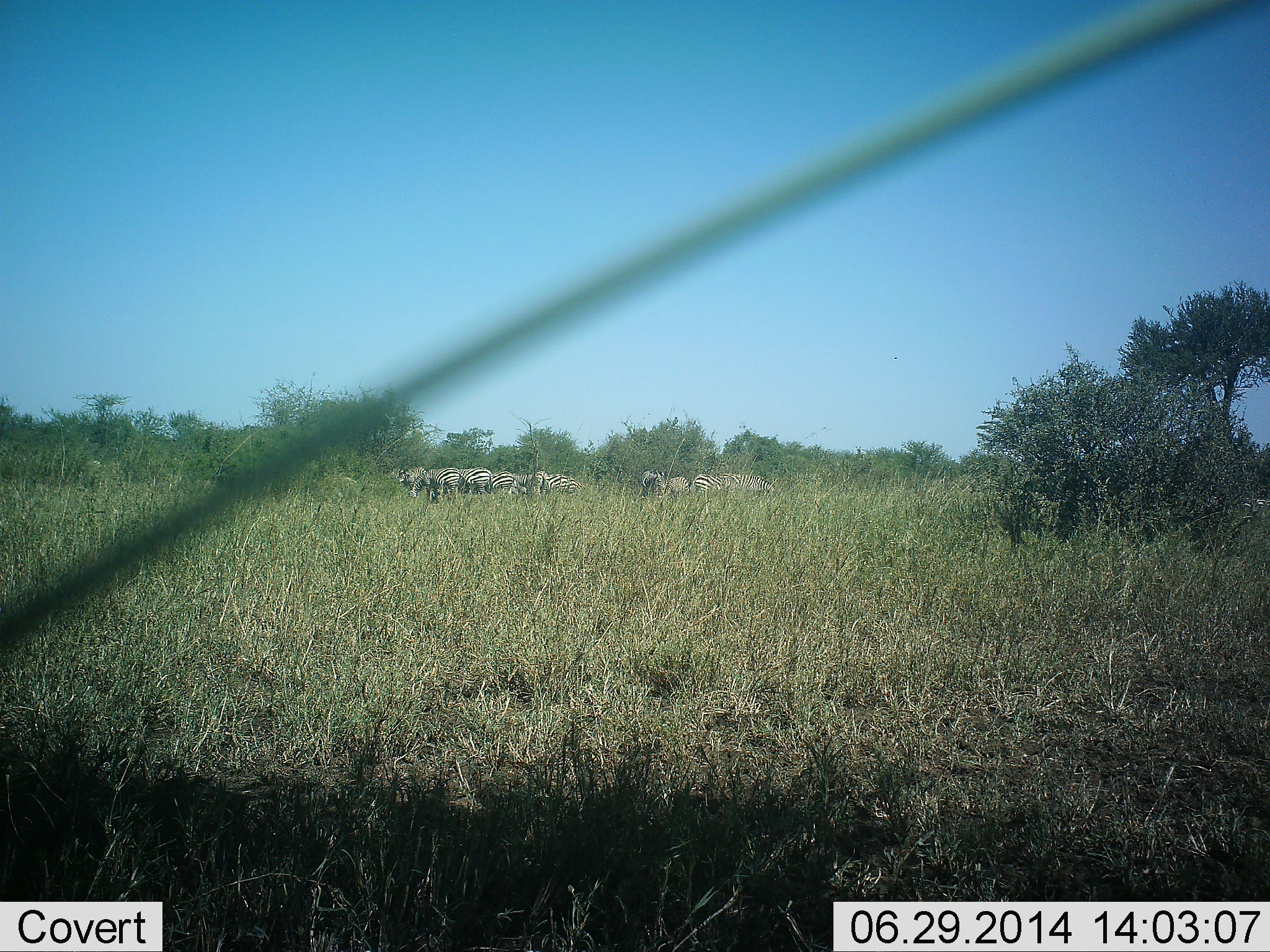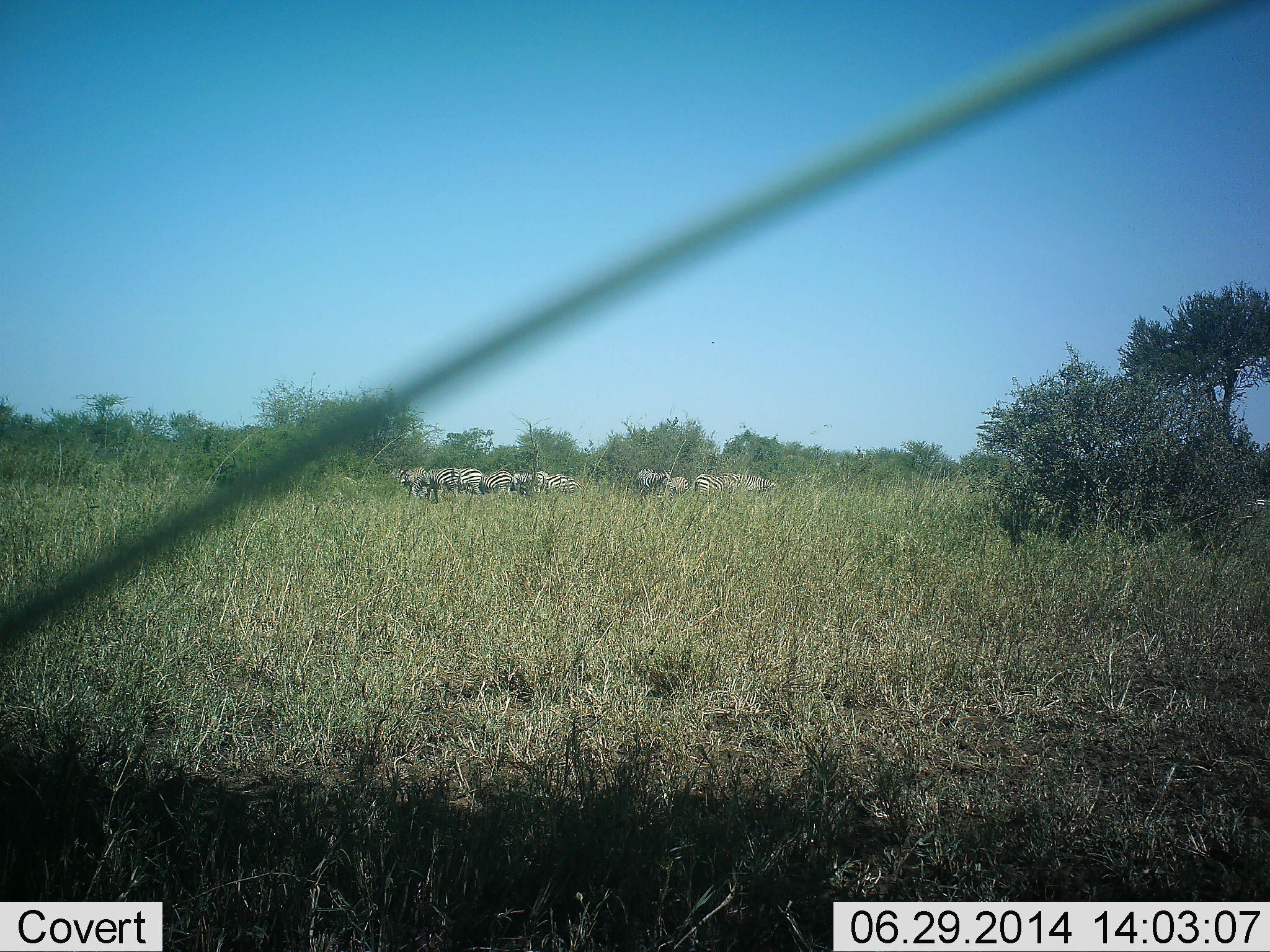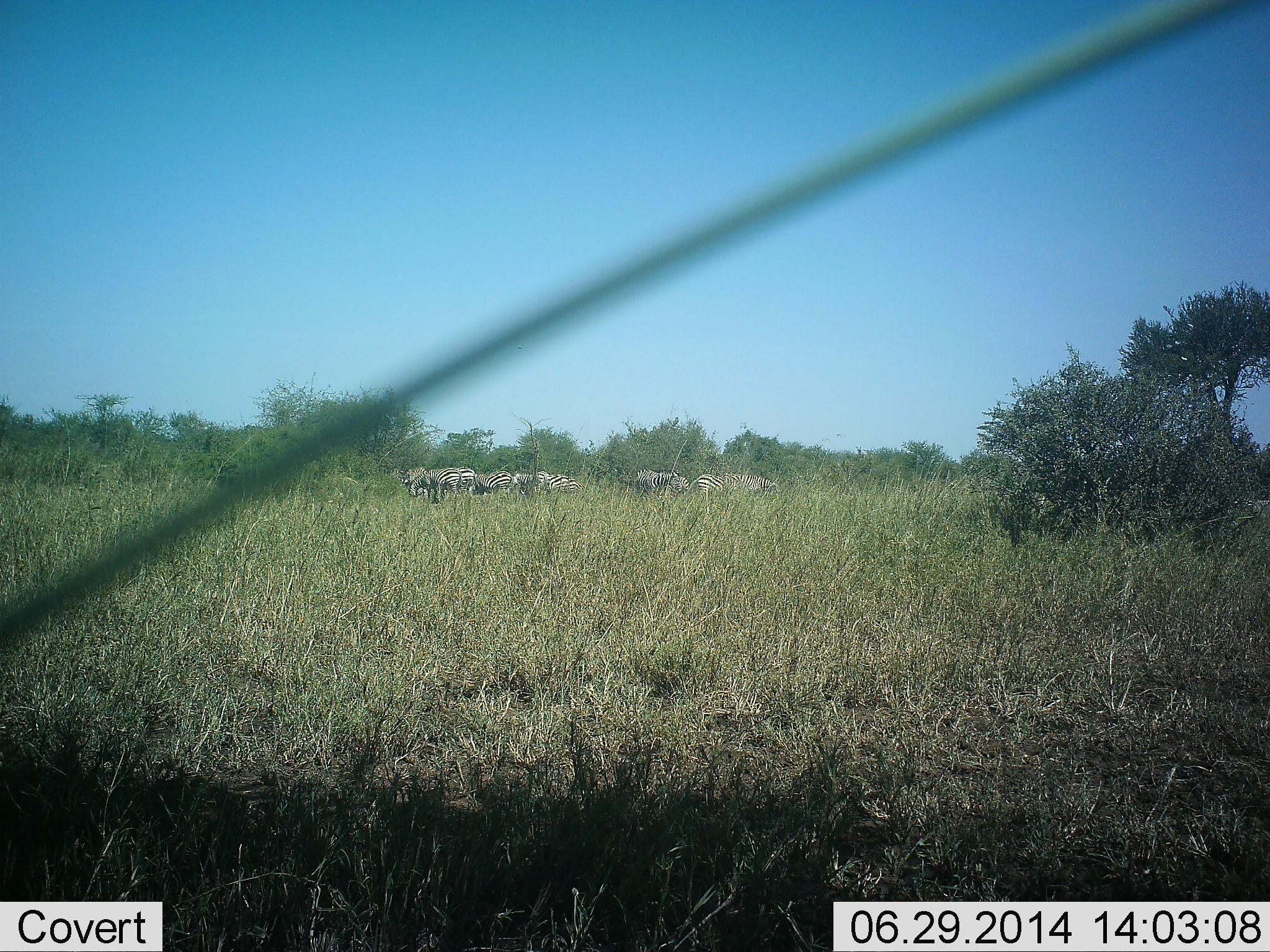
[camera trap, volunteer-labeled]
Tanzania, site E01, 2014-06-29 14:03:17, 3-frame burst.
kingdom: Animalia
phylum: Chordata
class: Mammalia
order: Perissodactyla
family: Equidae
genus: Equus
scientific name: Equus quagga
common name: plains zebra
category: zebra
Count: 11-50.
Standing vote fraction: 82%.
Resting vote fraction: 9%.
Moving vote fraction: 45%.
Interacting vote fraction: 9%.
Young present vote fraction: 0%.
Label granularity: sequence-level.